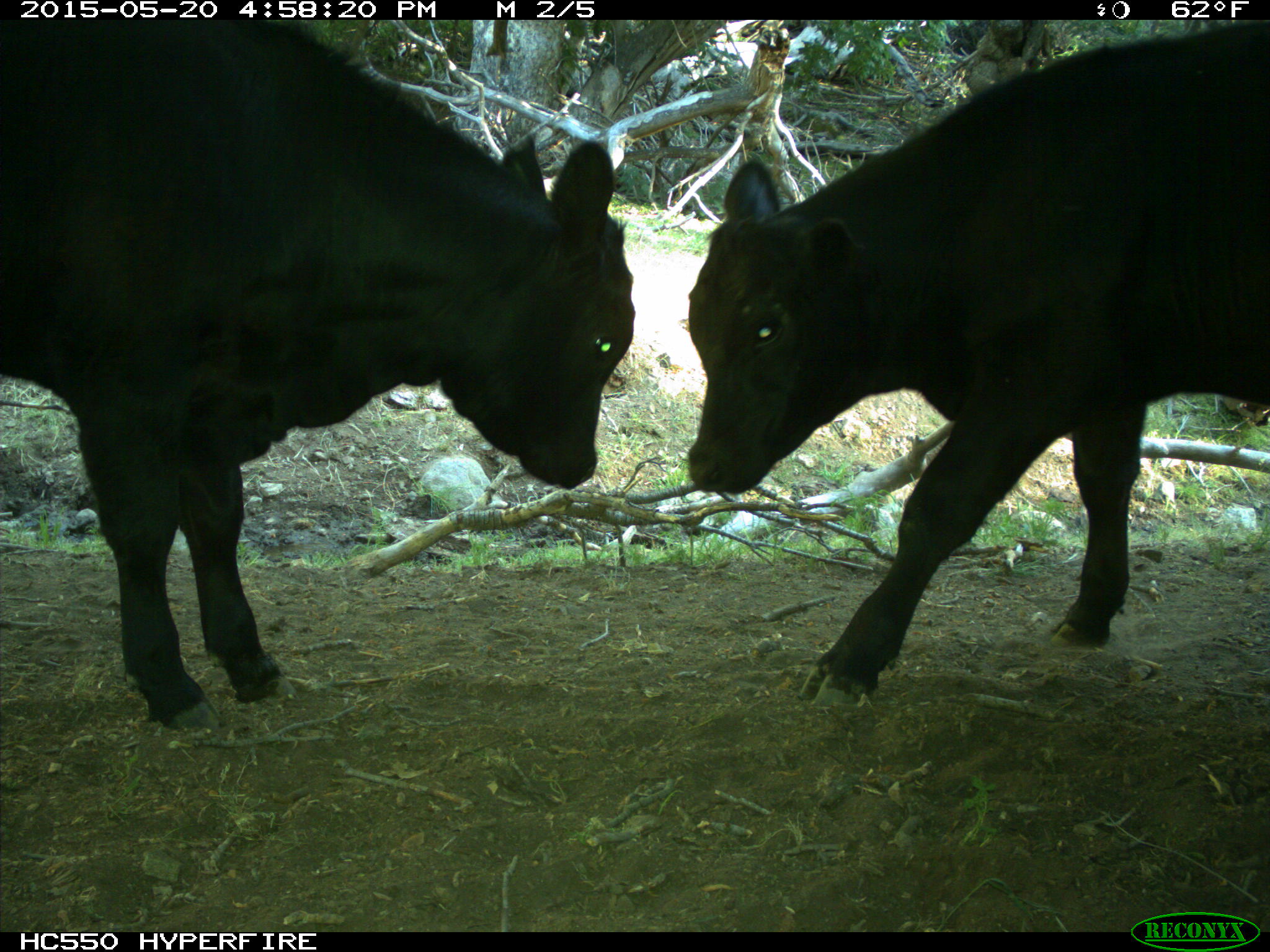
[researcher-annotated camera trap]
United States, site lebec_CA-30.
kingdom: Animalia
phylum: Chordata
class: Mammalia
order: Artiodactyla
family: Bovidae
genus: Bos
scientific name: Bos taurus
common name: domestic cow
Bos taurus (domestic cow).